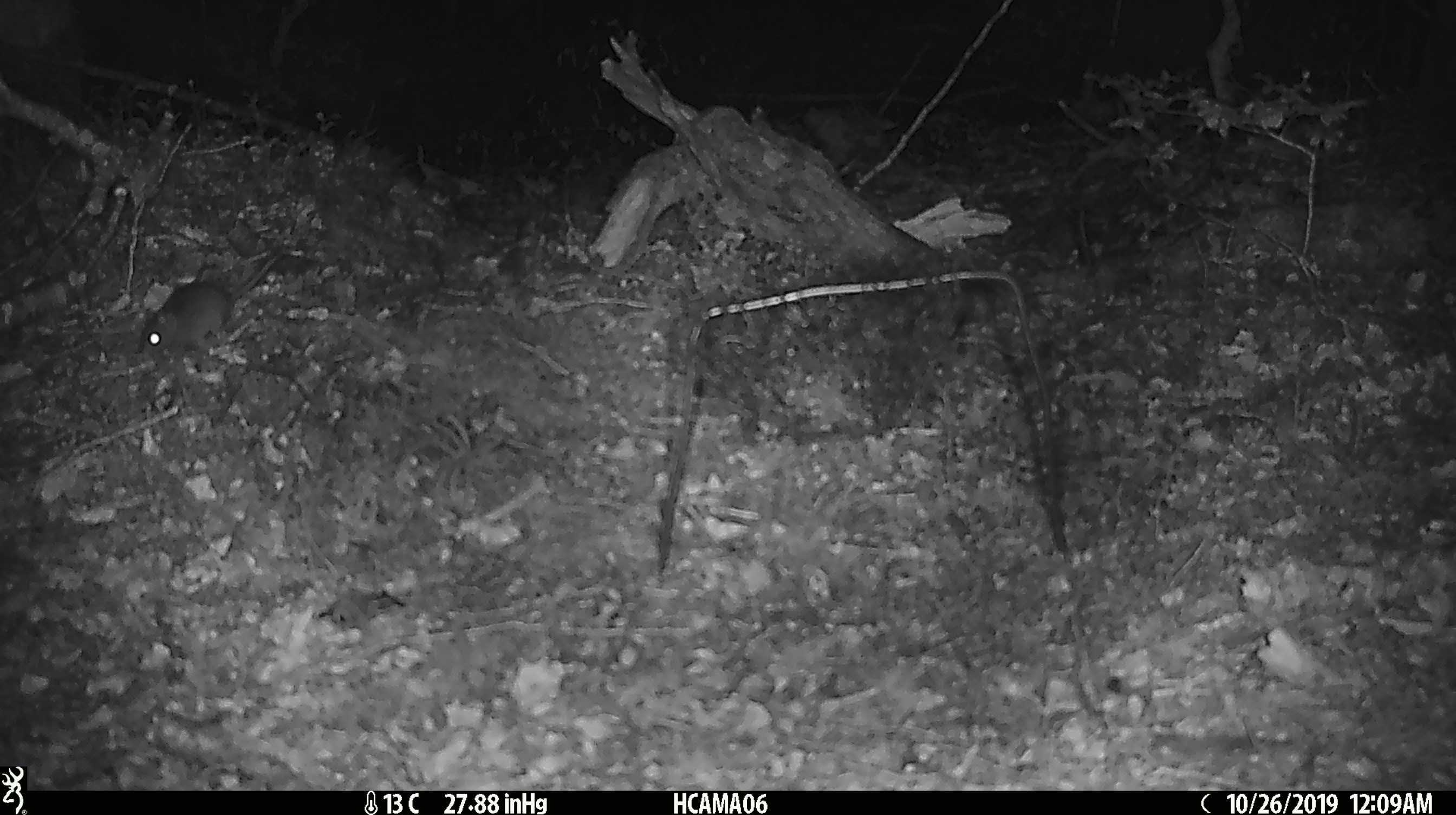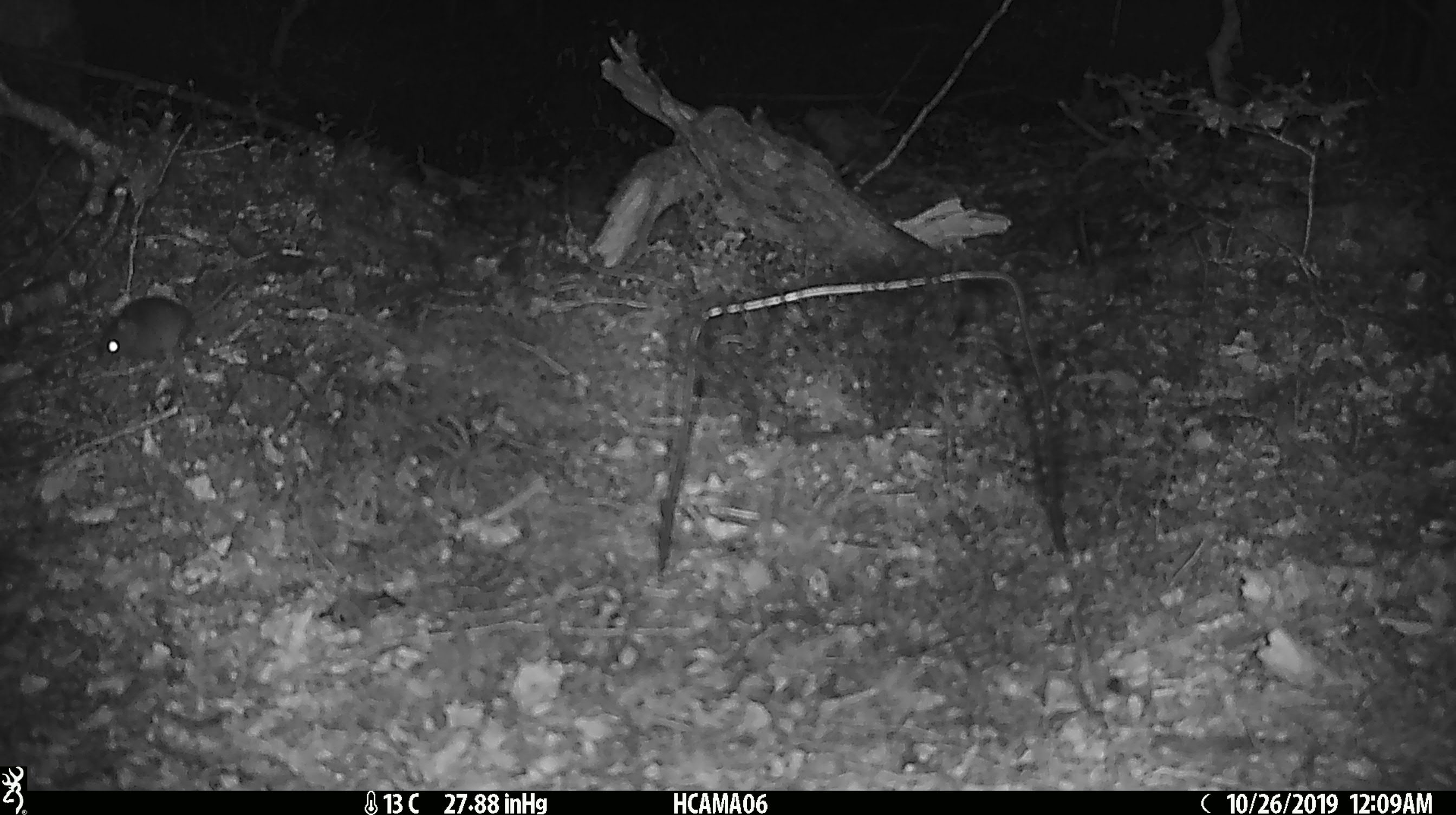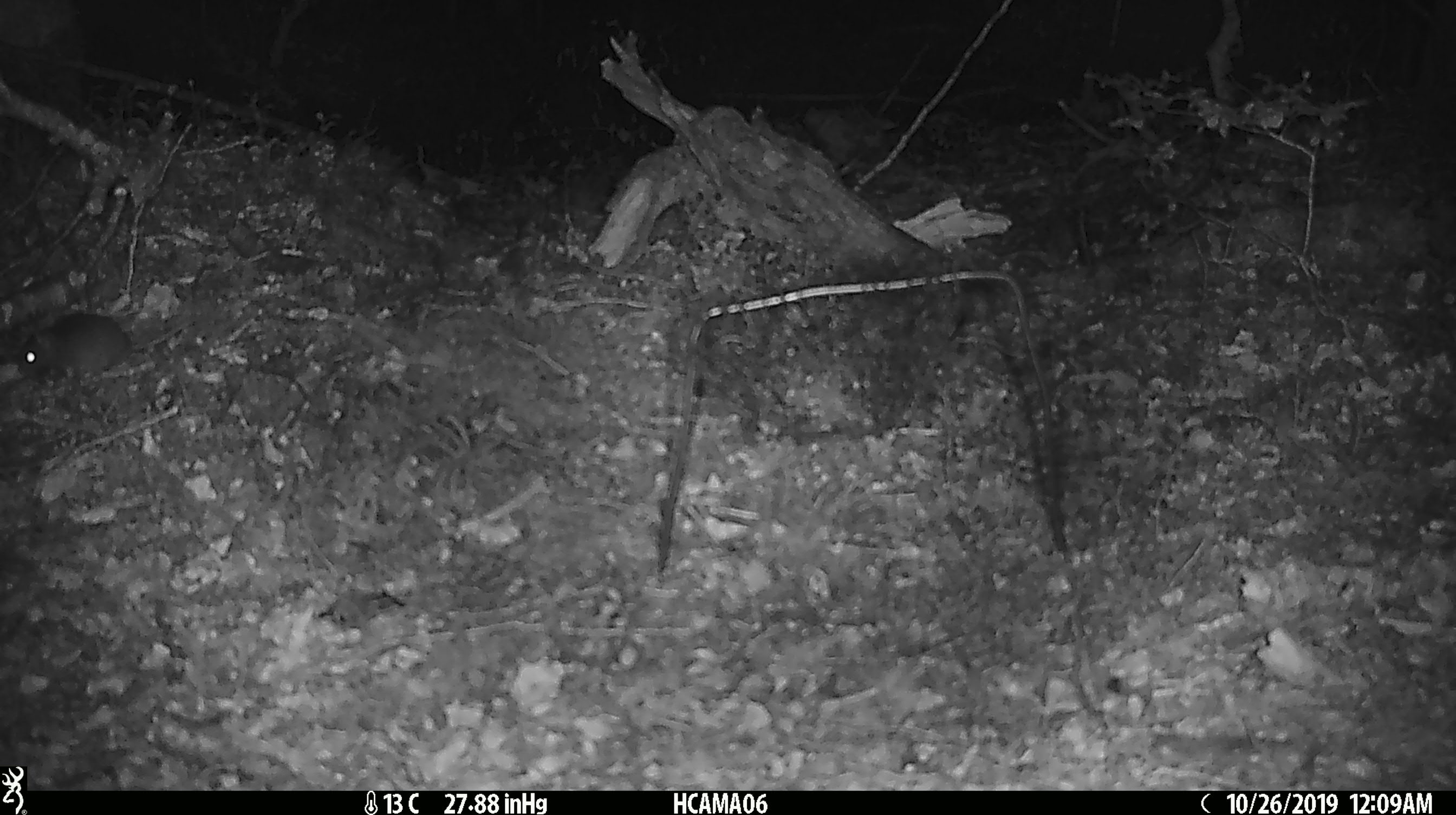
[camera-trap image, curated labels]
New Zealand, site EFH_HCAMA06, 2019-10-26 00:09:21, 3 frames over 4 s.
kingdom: Animalia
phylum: Chordata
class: Mammalia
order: Rodentia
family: Muridae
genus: Mus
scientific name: Mus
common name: mouse